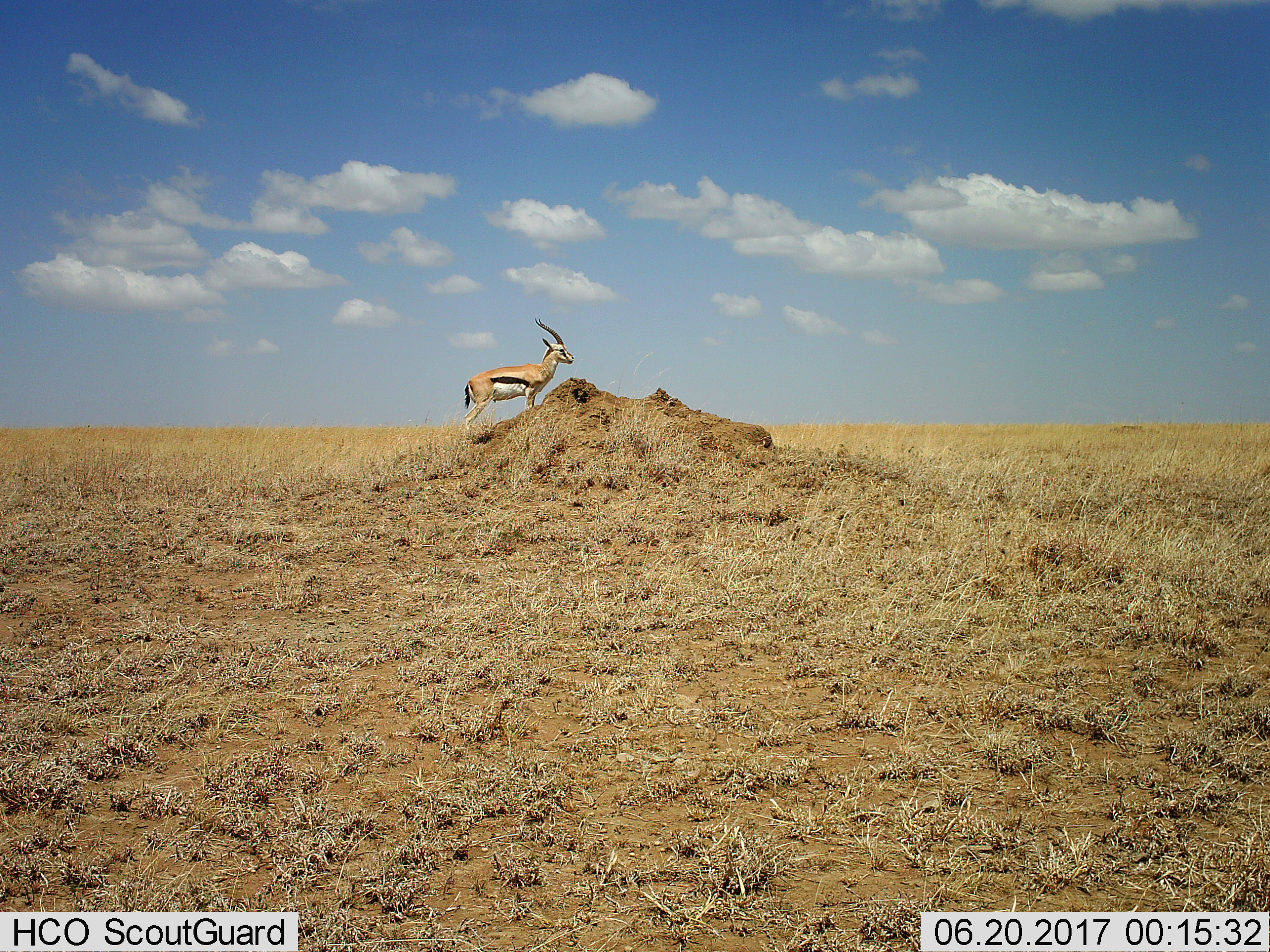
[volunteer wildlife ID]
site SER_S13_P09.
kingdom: Animalia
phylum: Chordata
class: Mammalia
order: Artiodactyla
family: Bovidae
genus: Eudorcas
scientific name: Eudorcas thomsonii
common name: thomson's gazelle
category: gazellethomsons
Gazellethomsons (thomson's gazelle) (Eudorcas thomsonii), count 1. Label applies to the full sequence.